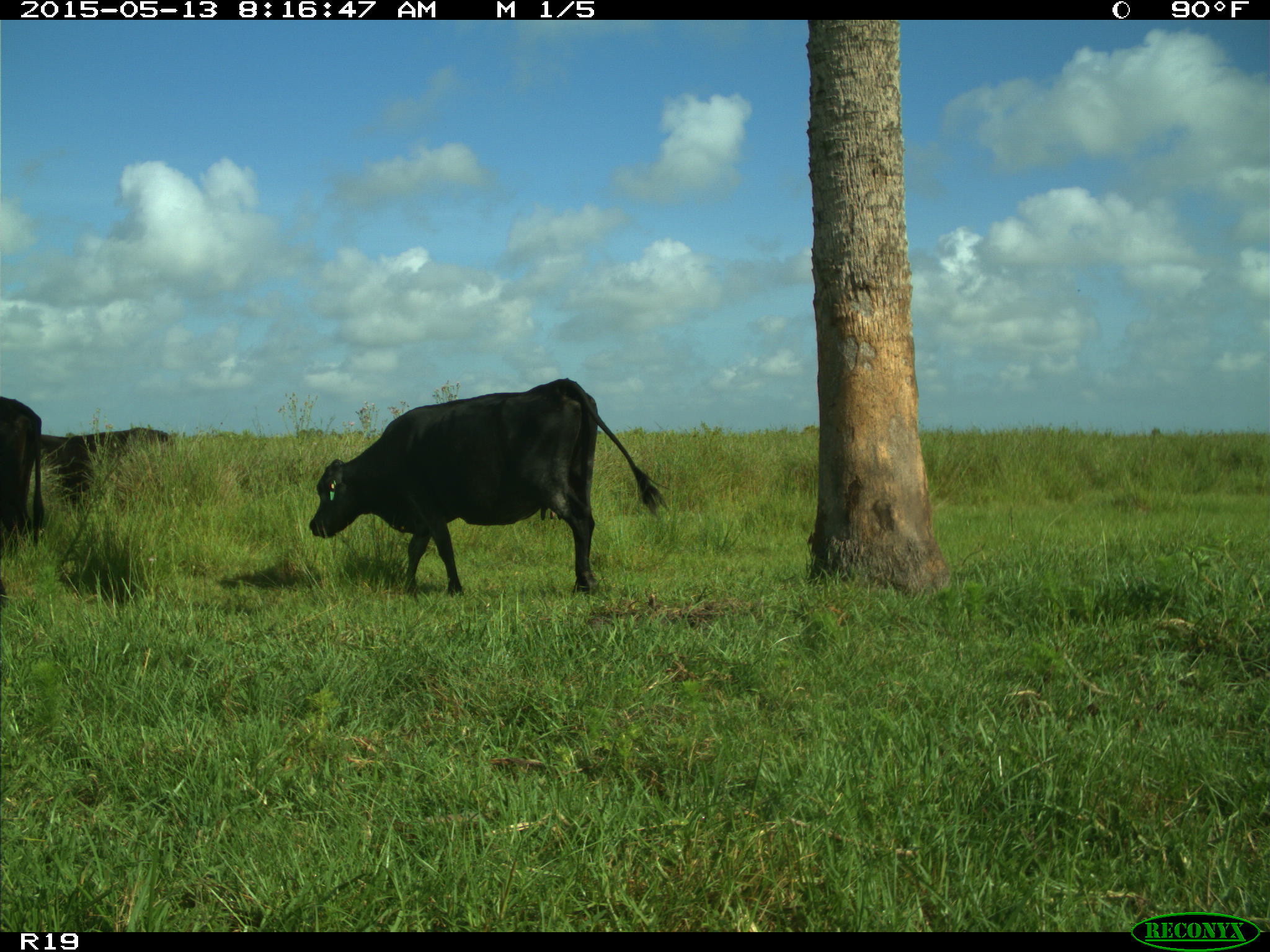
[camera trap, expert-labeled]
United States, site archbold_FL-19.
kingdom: Animalia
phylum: Chordata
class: Mammalia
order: Artiodactyla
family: Bovidae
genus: Bos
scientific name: Bos taurus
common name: domestic cow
Bos taurus (domestic cow).